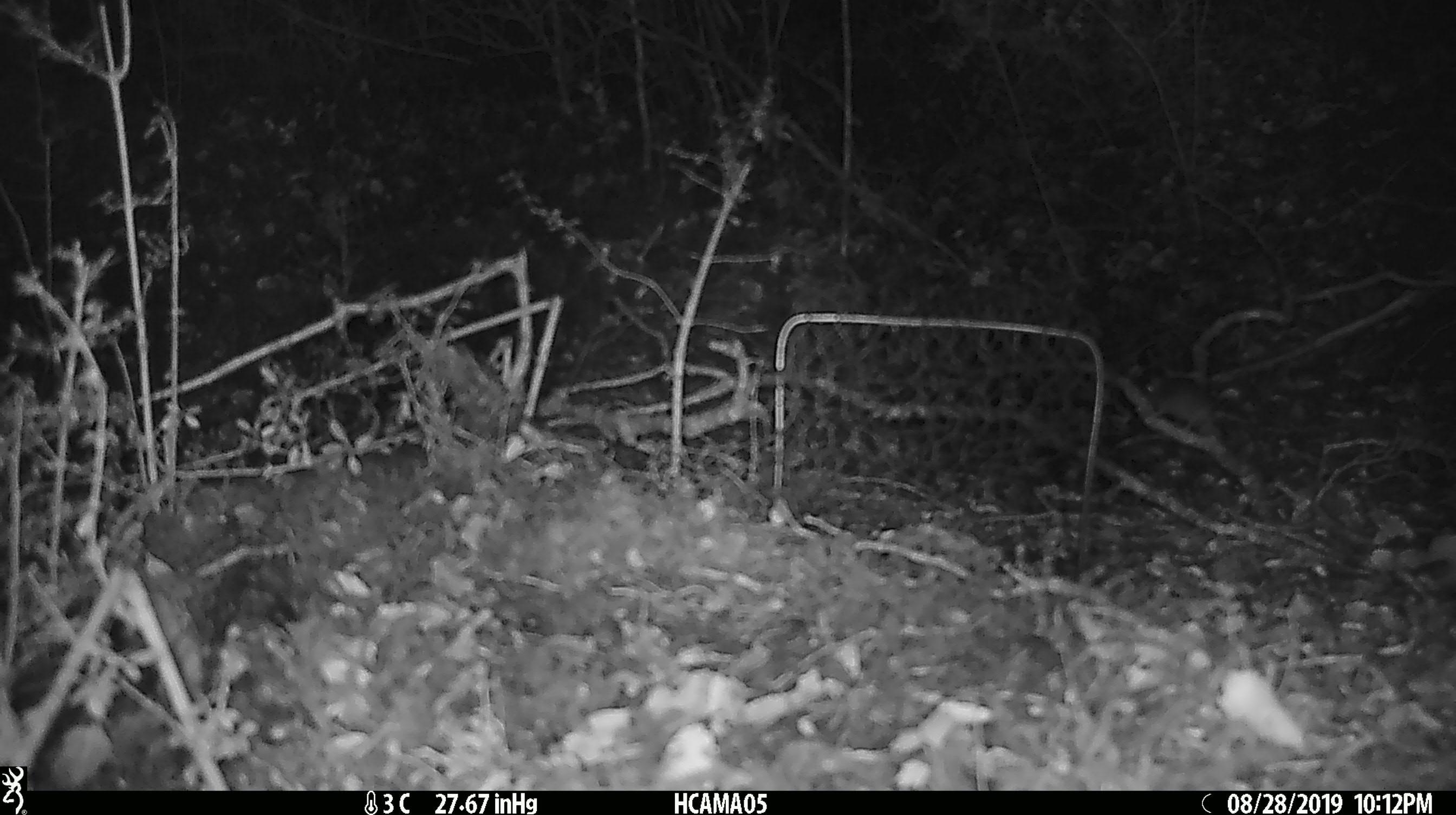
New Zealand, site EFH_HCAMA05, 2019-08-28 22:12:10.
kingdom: Animalia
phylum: Chordata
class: Mammalia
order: Rodentia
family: Muridae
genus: Mus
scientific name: Mus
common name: mouse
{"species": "mouse (Mus)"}